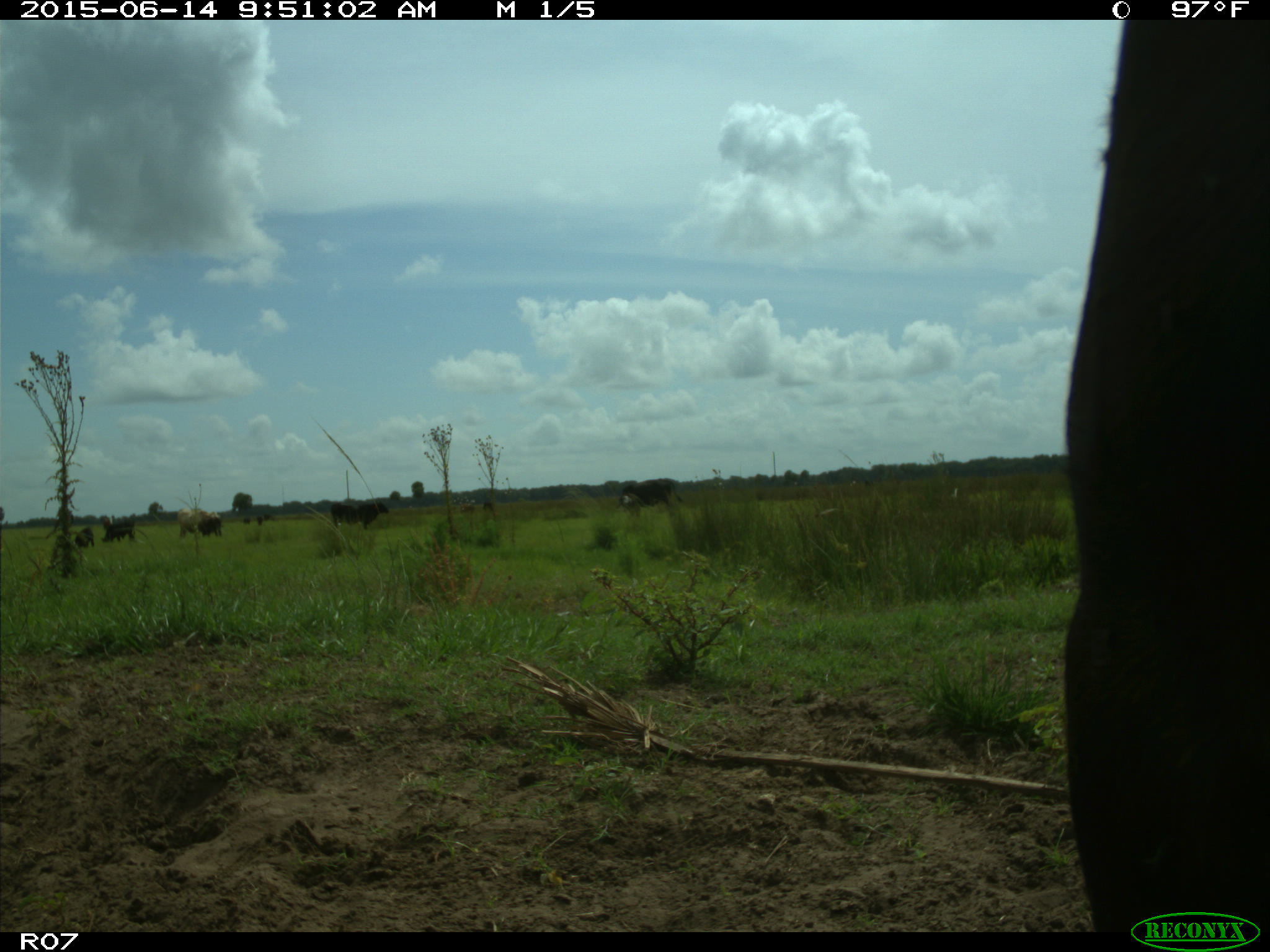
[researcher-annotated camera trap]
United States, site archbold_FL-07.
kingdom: Animalia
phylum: Chordata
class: Mammalia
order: Artiodactyla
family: Bovidae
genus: Bos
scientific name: Bos taurus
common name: domestic cow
Bos taurus (domestic cow).